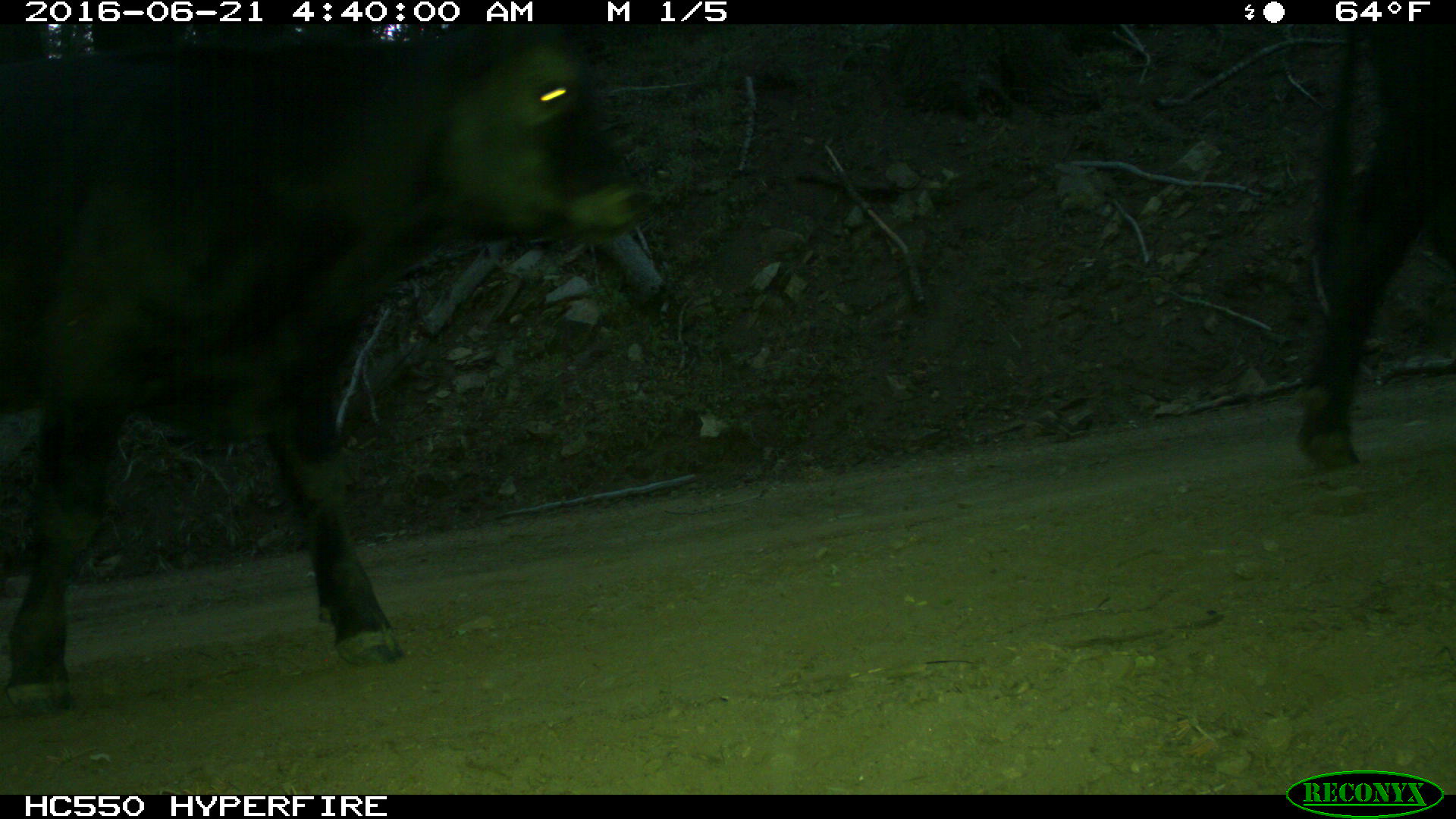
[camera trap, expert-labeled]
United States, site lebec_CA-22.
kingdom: Animalia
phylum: Chordata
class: Mammalia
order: Artiodactyla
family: Bovidae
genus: Bos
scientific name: Bos taurus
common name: domestic cow